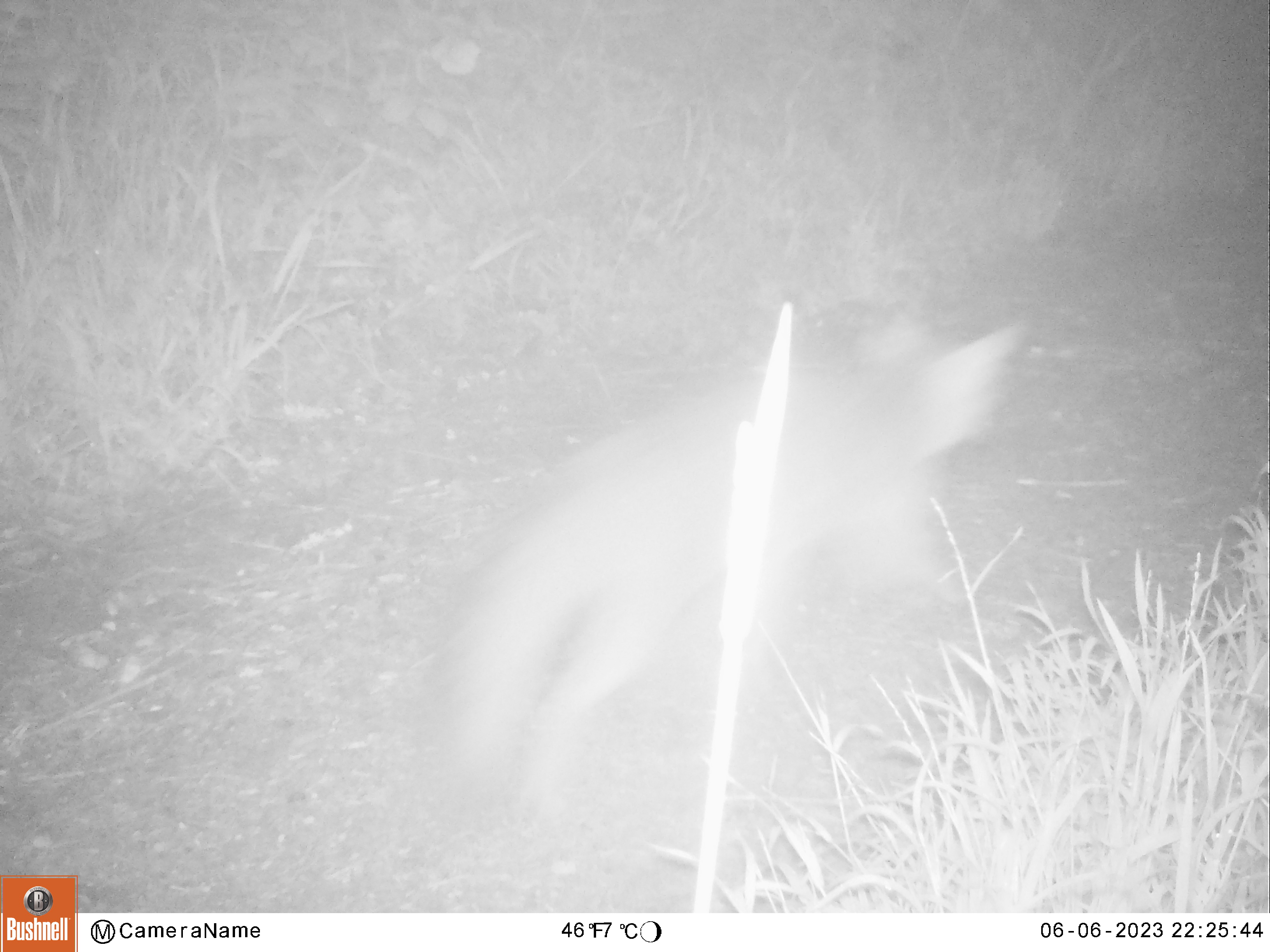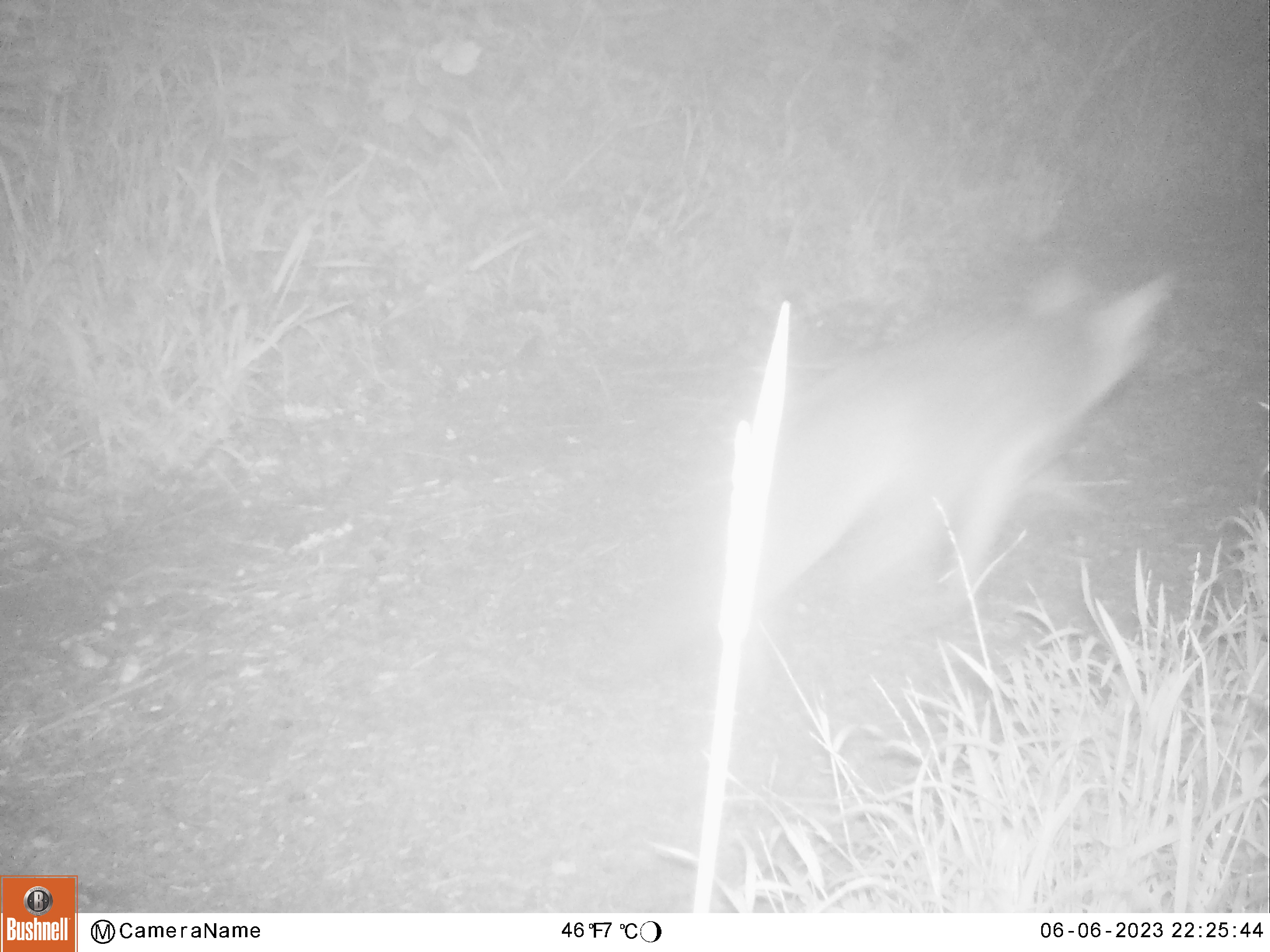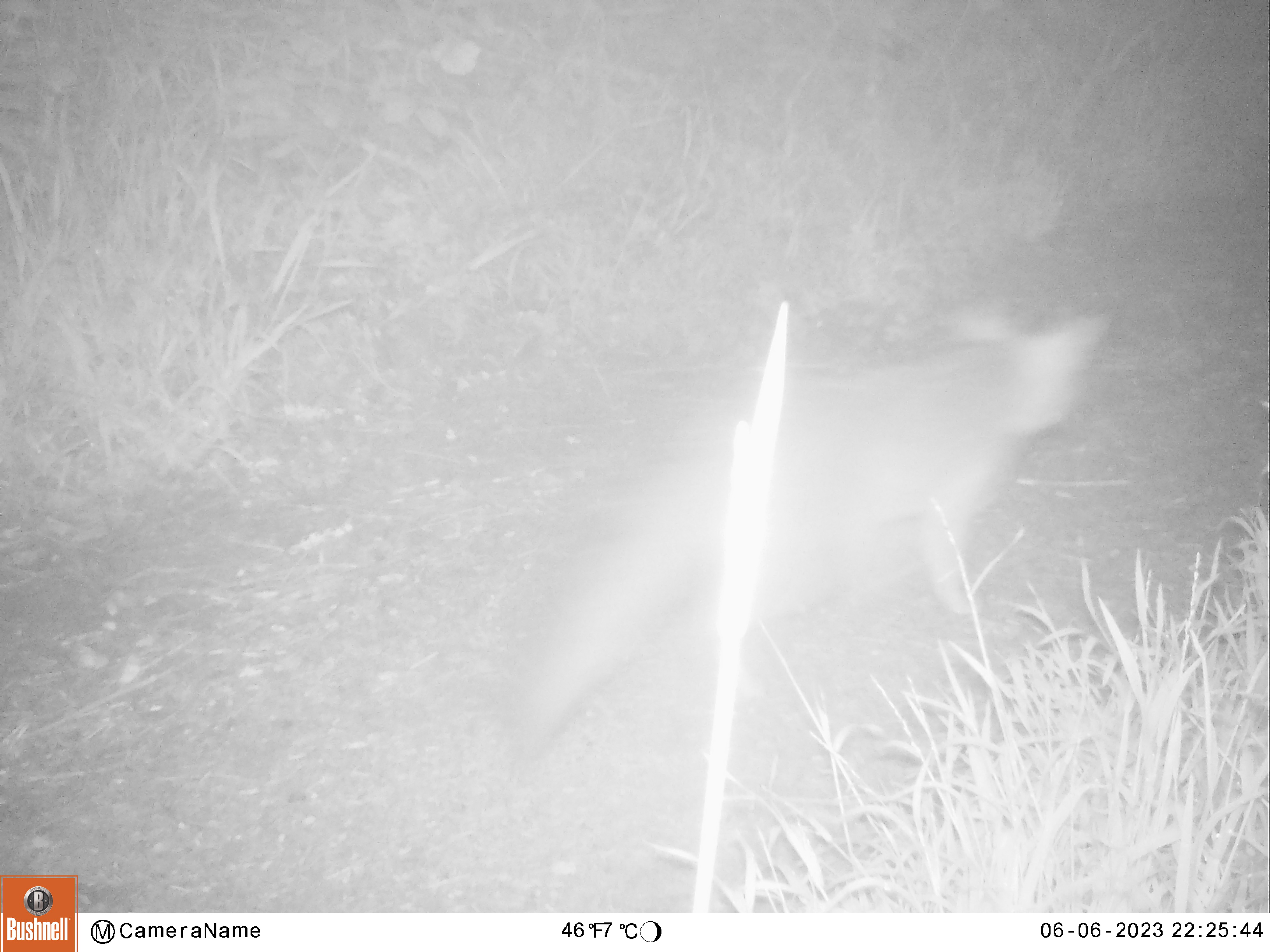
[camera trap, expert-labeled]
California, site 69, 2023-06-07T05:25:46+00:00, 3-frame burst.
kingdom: Animalia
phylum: Chordata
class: Mammalia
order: Carnivora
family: Canidae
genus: Urocyon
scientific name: Urocyon cinereoargenteus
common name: gray fox